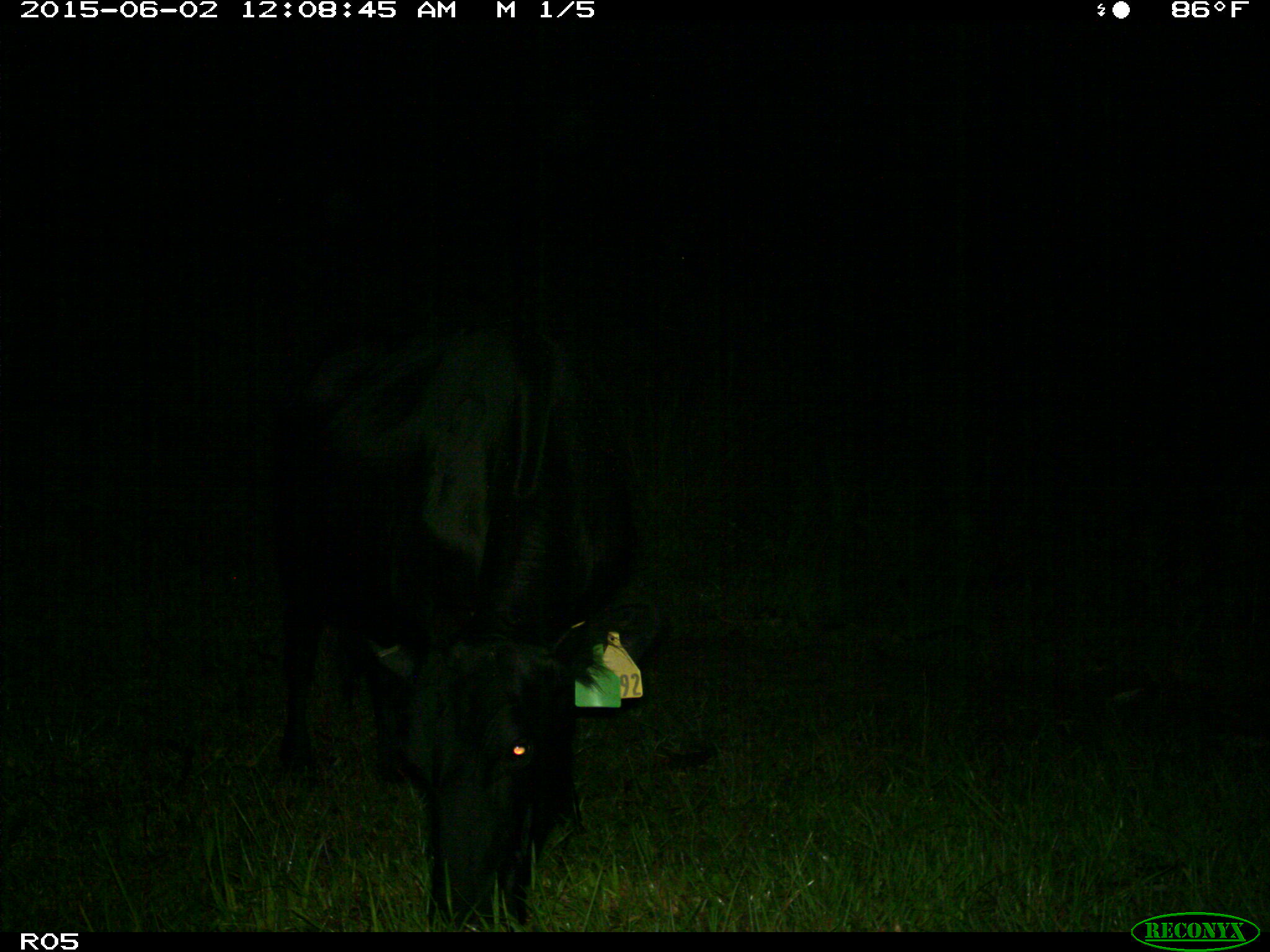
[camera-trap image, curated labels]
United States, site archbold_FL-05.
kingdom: Animalia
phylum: Chordata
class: Mammalia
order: Artiodactyla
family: Bovidae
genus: Bos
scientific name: Bos taurus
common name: domestic cow